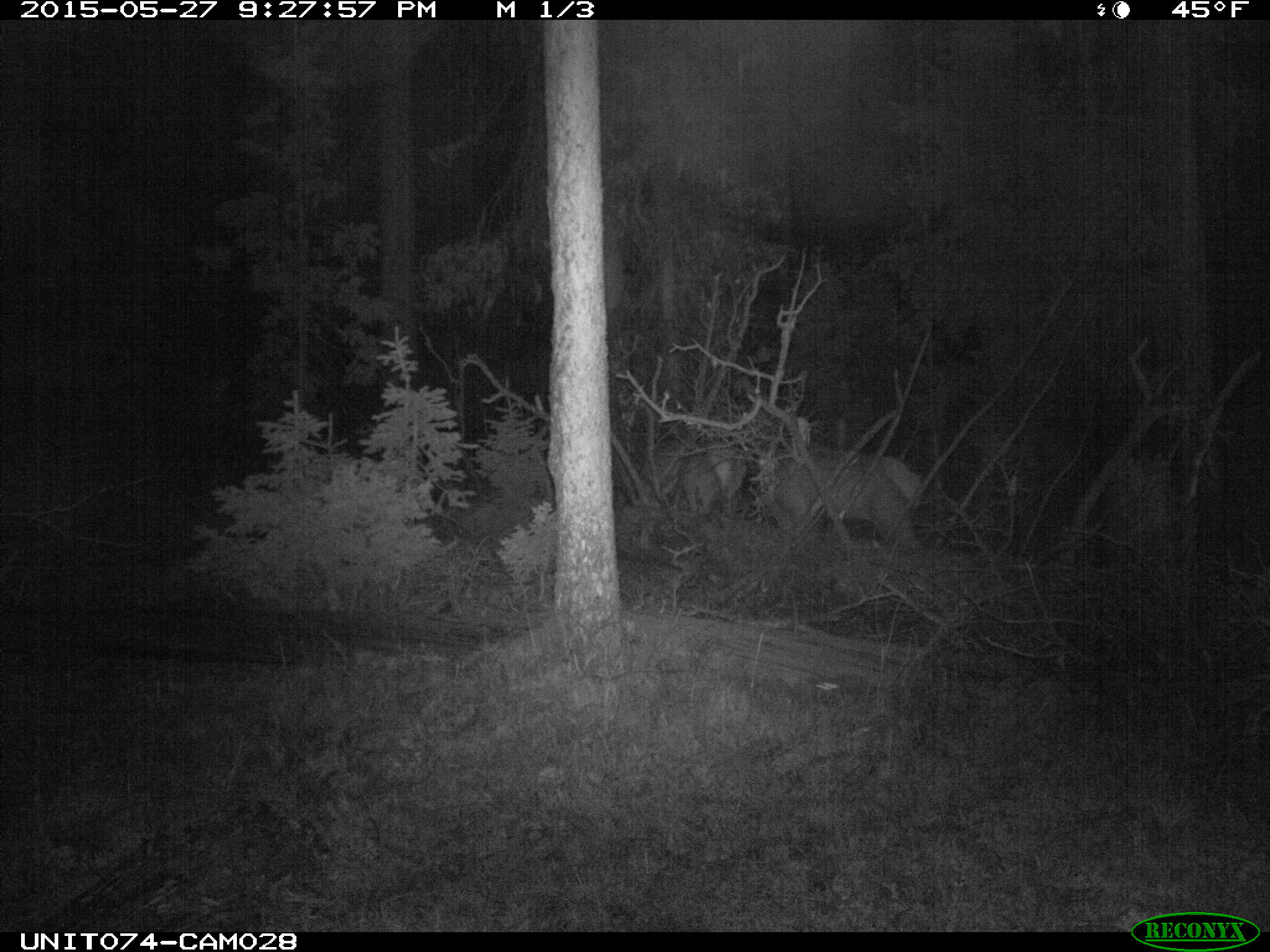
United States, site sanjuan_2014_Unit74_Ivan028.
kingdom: Animalia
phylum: Chordata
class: Mammalia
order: Artiodactyla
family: Cervidae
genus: Cervus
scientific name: Cervus elaphus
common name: red deer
Cervus elaphus (red deer).